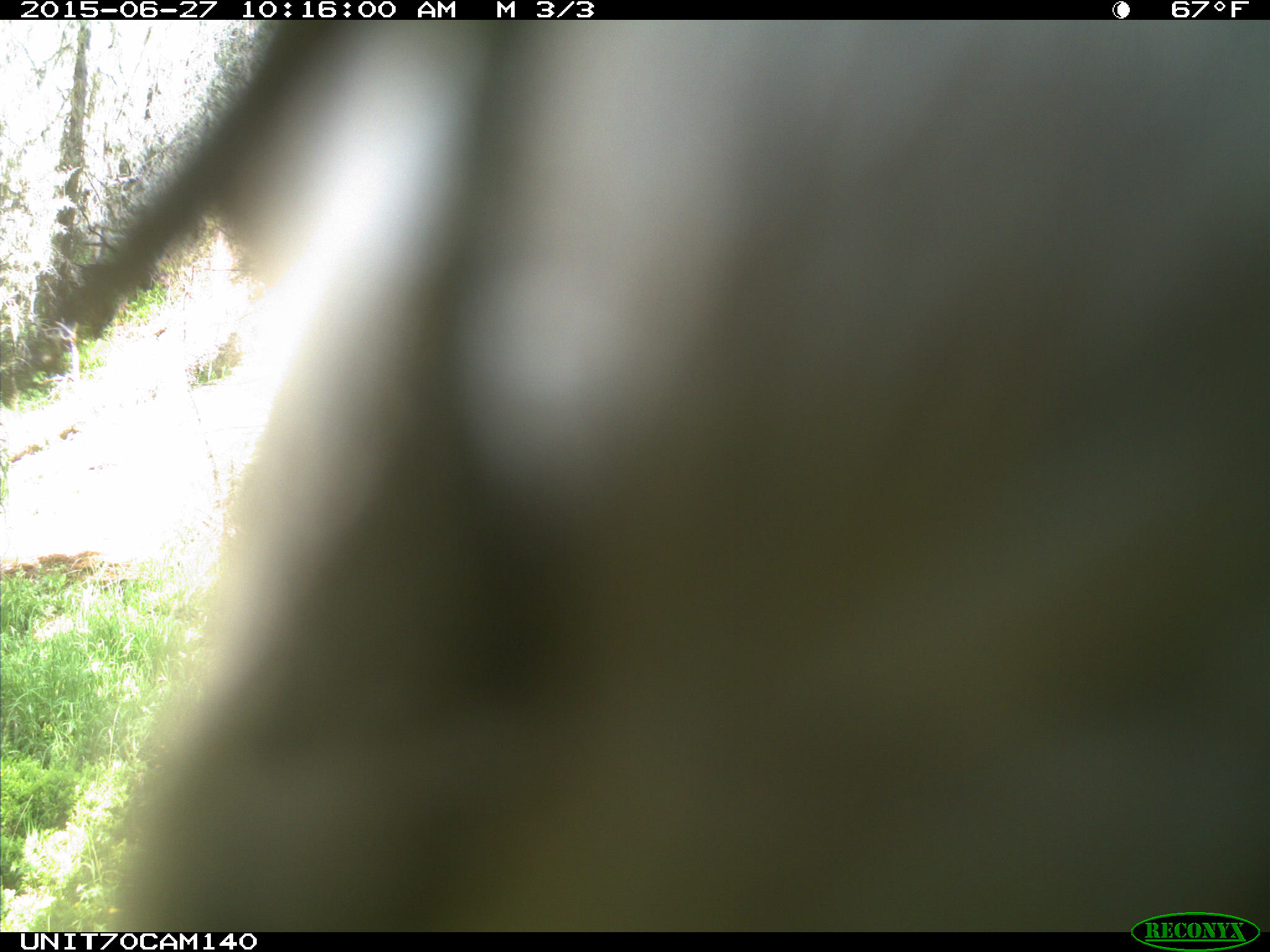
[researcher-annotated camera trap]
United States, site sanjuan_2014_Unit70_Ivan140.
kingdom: Animalia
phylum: Chordata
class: Aves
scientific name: Aves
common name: birds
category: unidentified bird